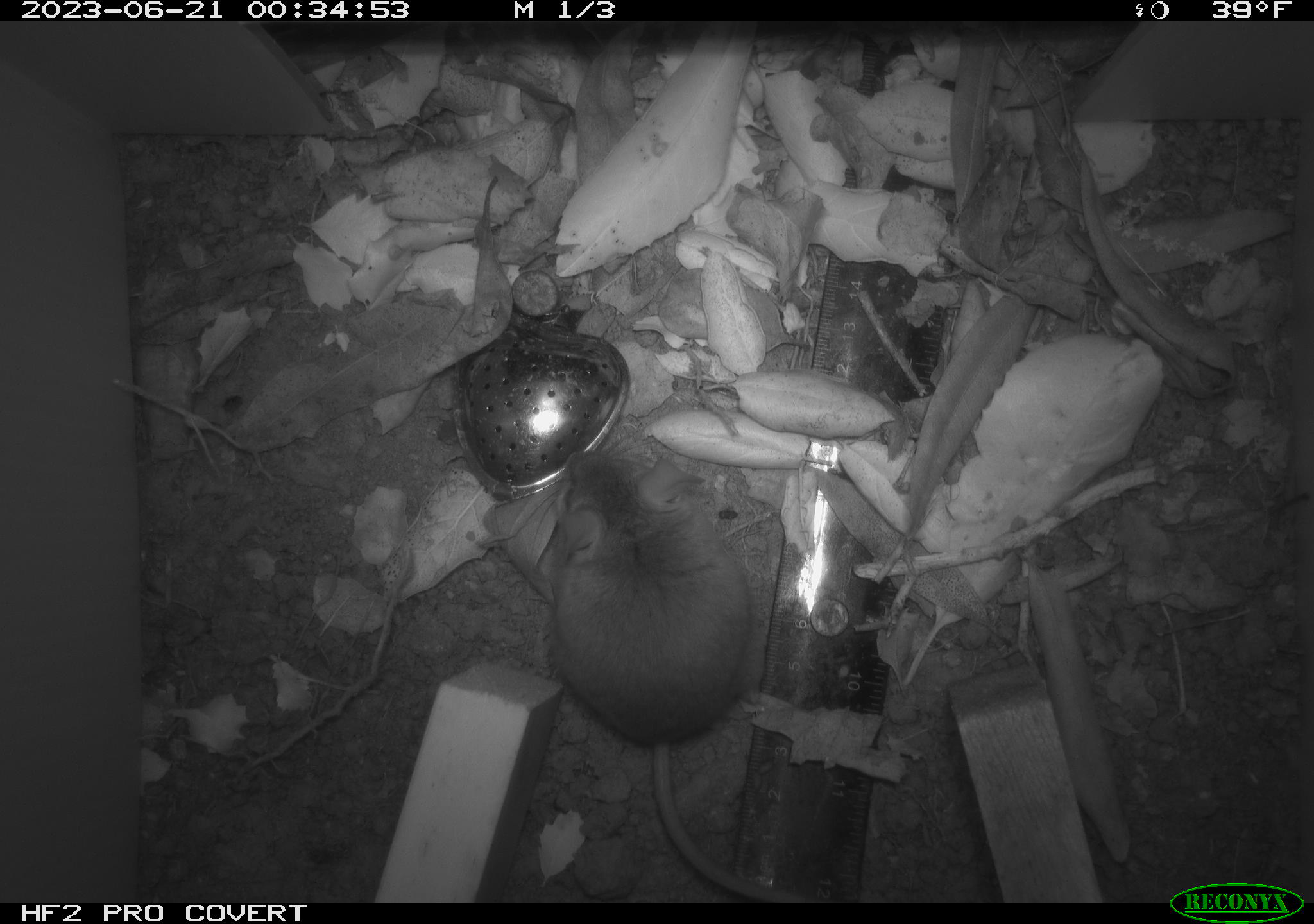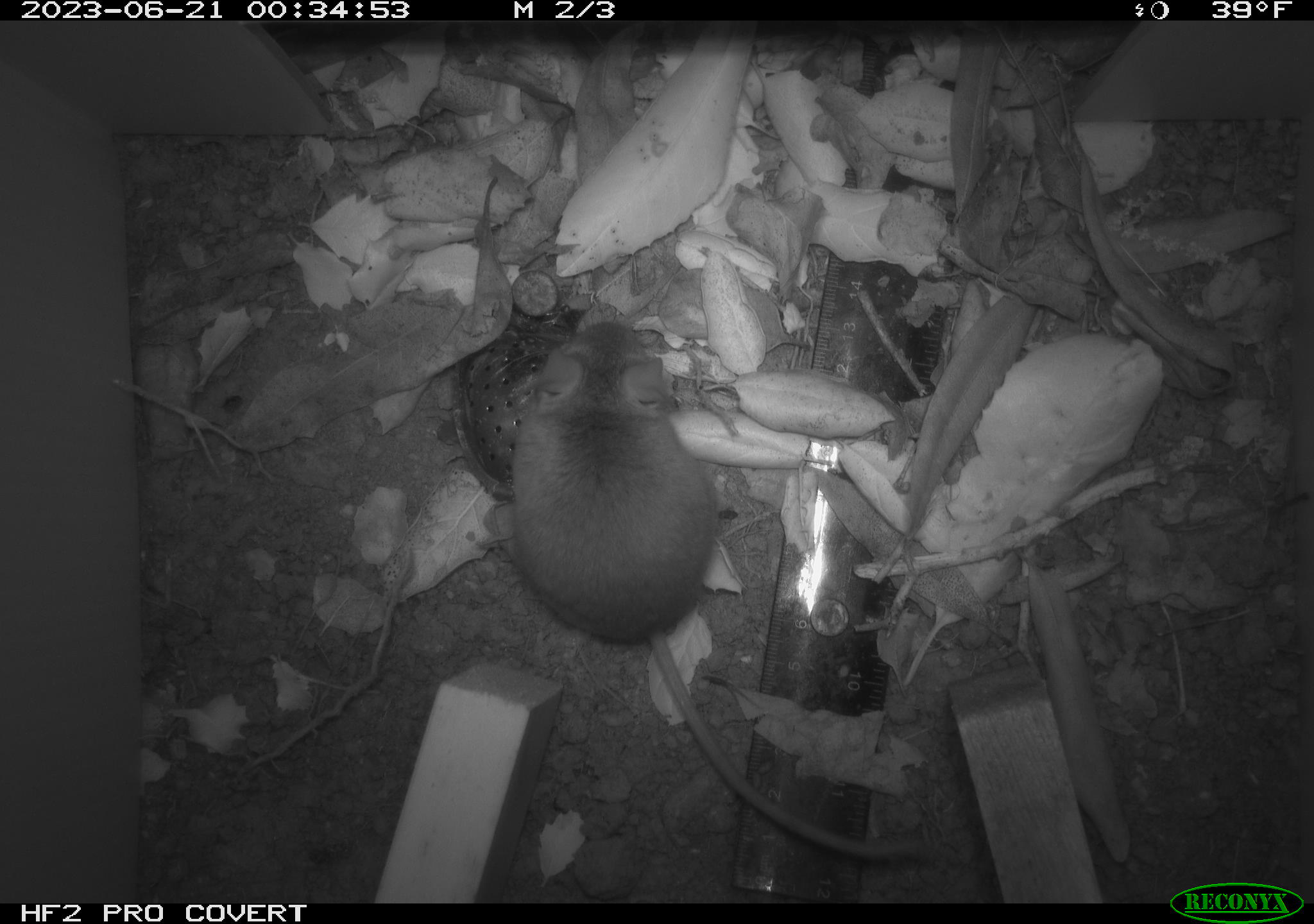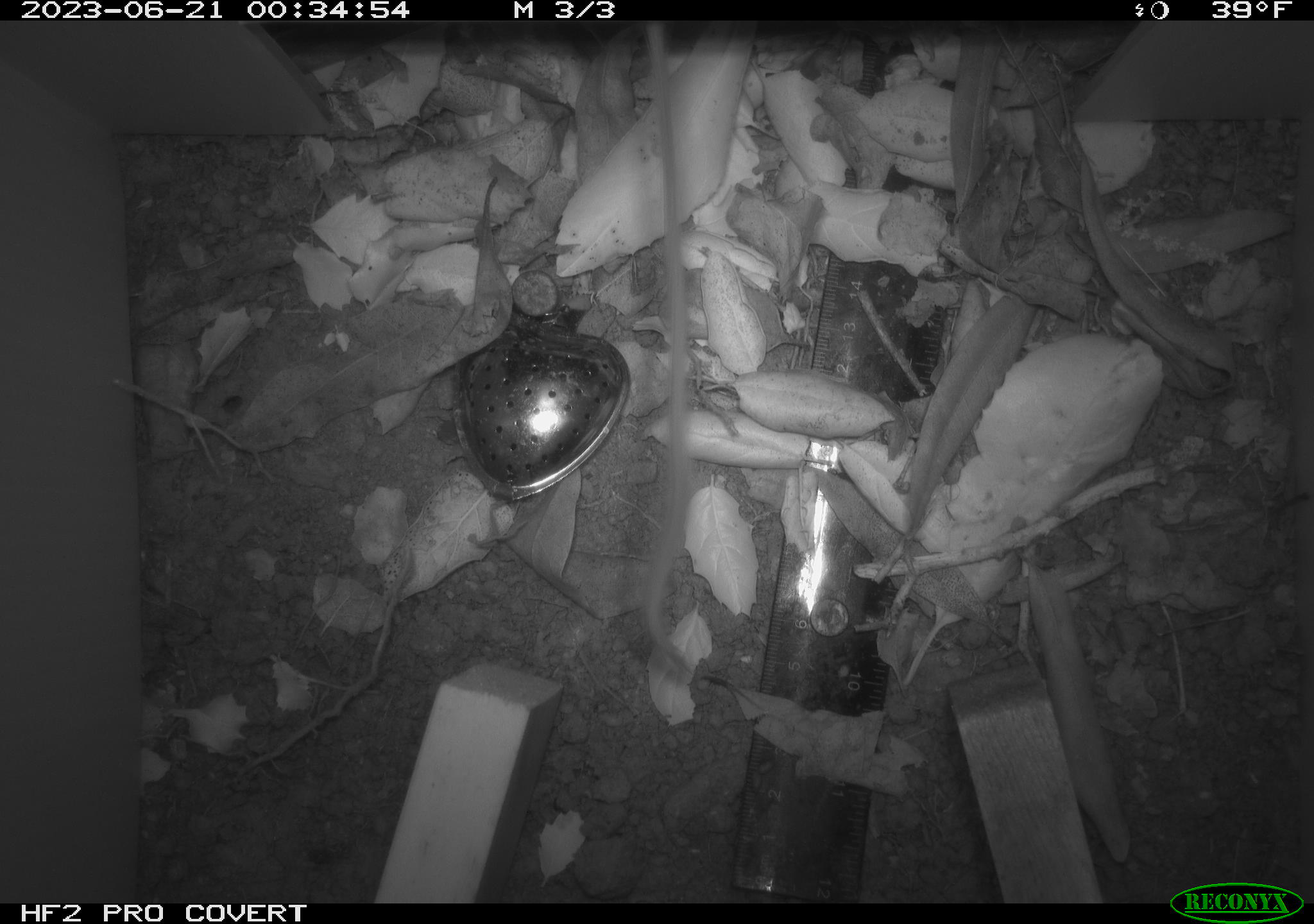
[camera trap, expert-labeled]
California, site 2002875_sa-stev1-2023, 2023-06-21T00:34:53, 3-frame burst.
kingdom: Animalia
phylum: Chordata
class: Mammalia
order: Rodentia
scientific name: Rodentia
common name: mouse species